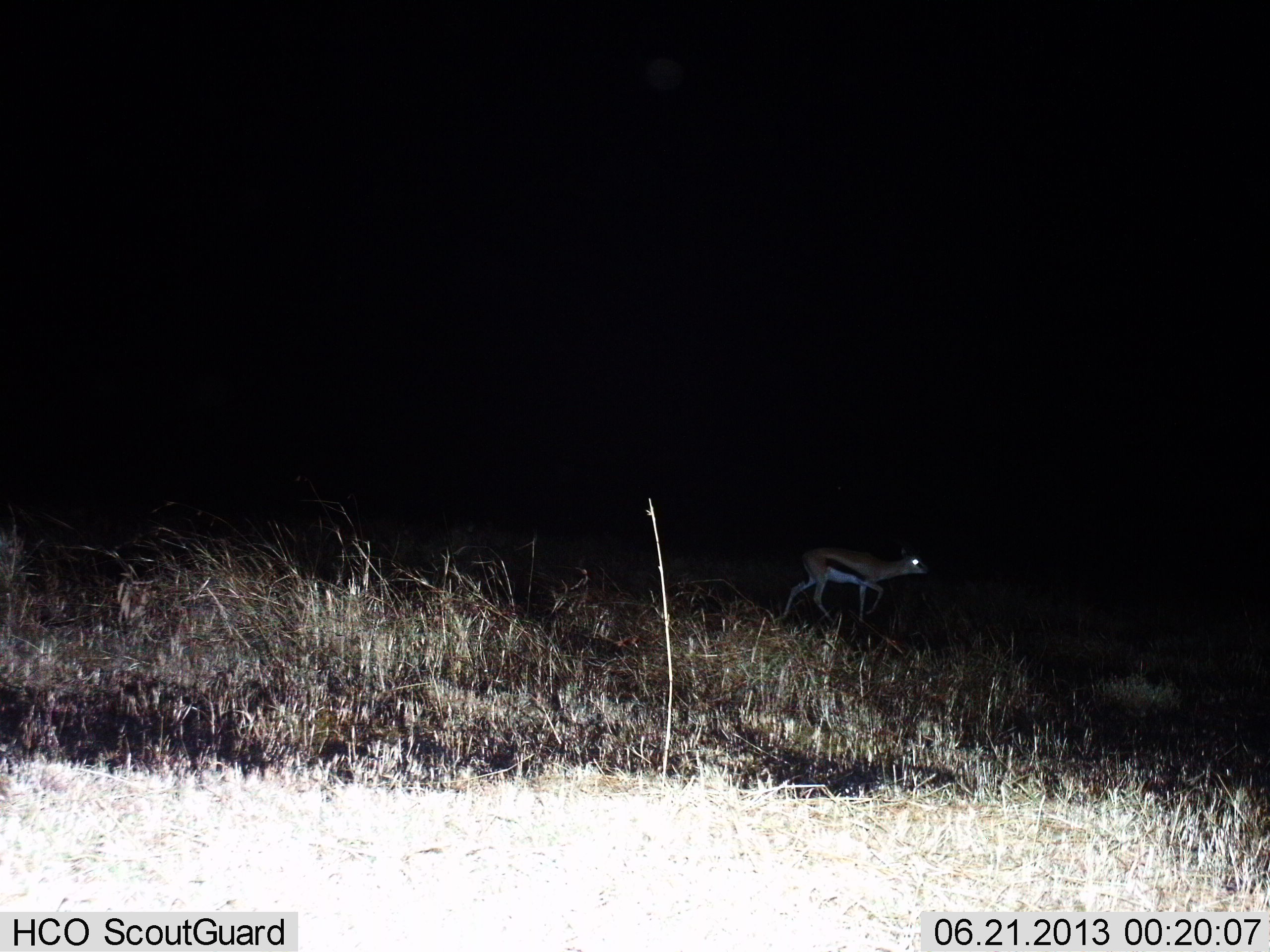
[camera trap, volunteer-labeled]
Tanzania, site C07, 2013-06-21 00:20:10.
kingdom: Animalia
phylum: Chordata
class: Mammalia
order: Artiodactyla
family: Bovidae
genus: Eudorcas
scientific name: Eudorcas thomsonii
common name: thomson's gazelle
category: gazellethomsons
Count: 1.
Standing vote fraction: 7%.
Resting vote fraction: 0%.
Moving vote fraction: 93%.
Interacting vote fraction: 0%.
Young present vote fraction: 7%.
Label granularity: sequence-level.